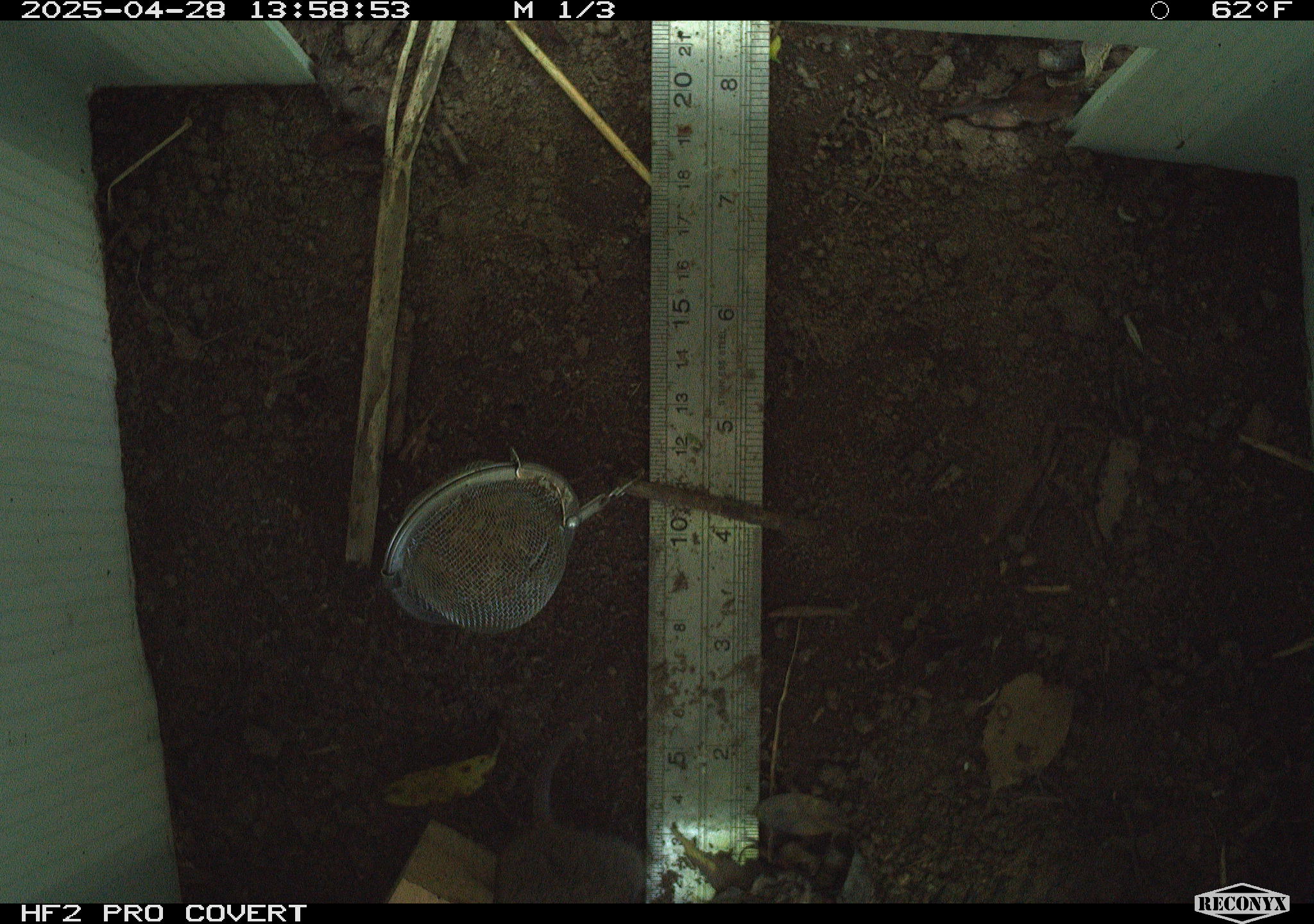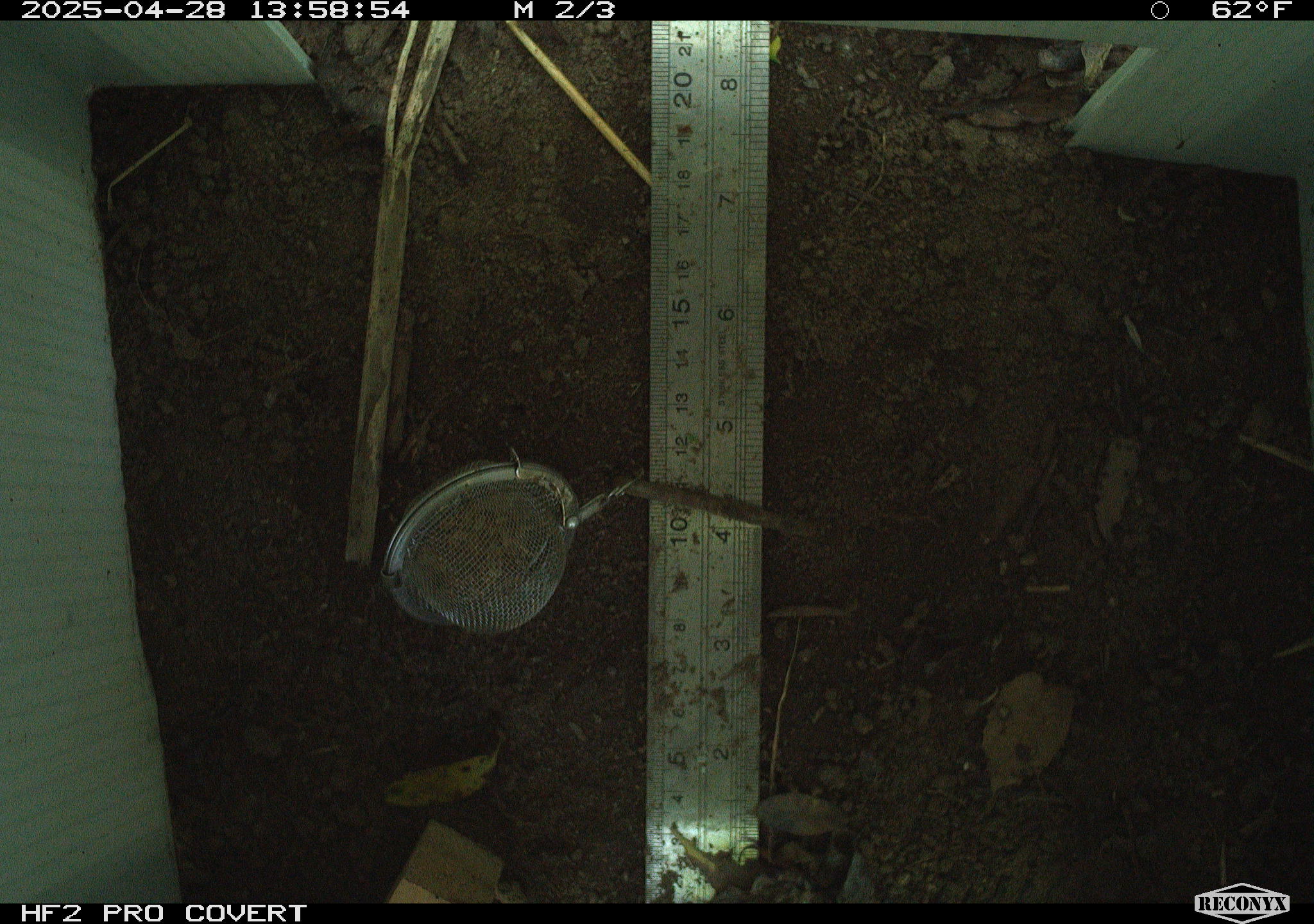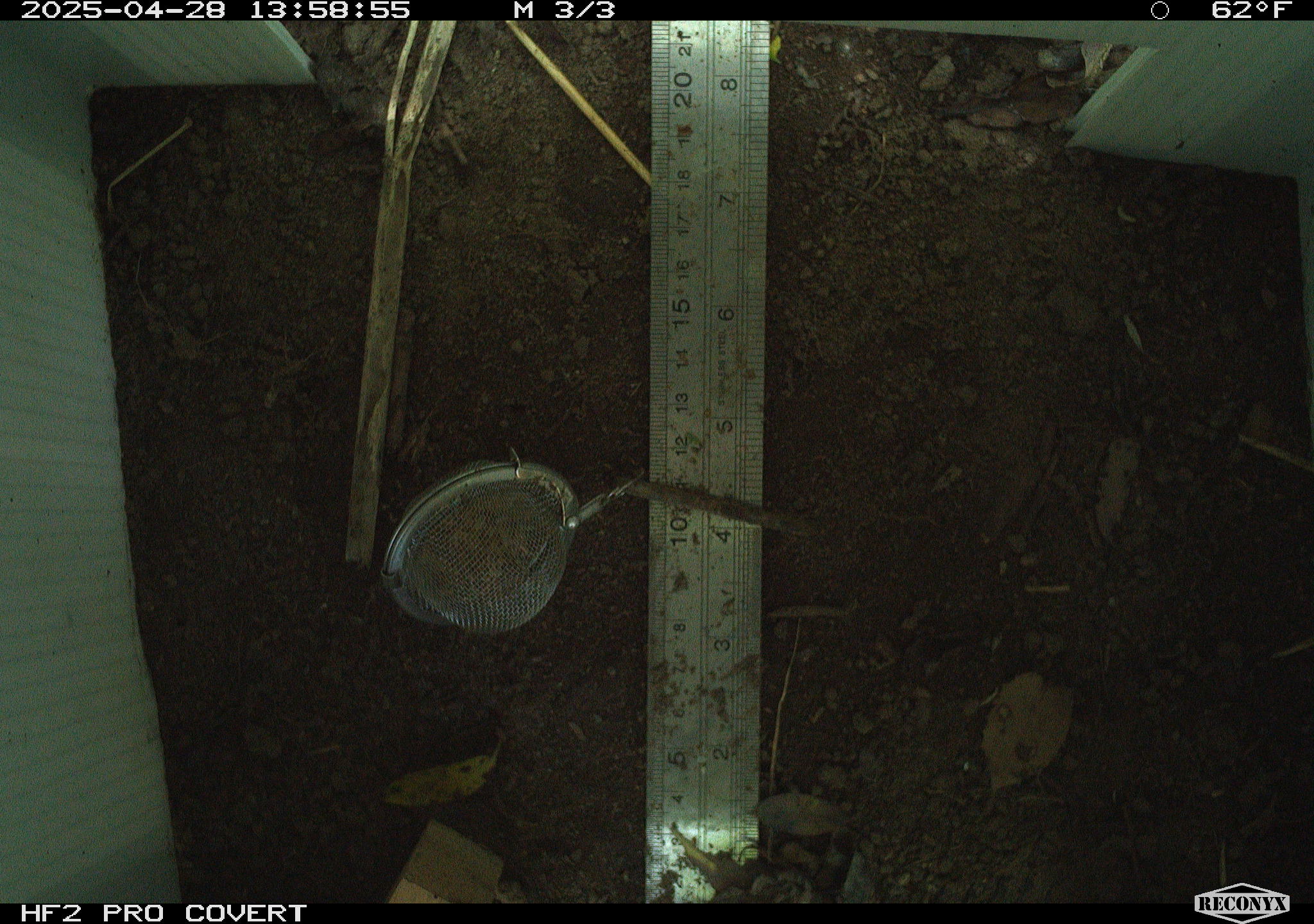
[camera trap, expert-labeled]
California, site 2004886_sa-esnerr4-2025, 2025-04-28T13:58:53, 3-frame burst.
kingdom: Animalia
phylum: Chordata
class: Mammalia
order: Rodentia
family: Cricetidae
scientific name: Arvicolinae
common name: voles, lemmings, and muskrats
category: arvicolinae subfamily